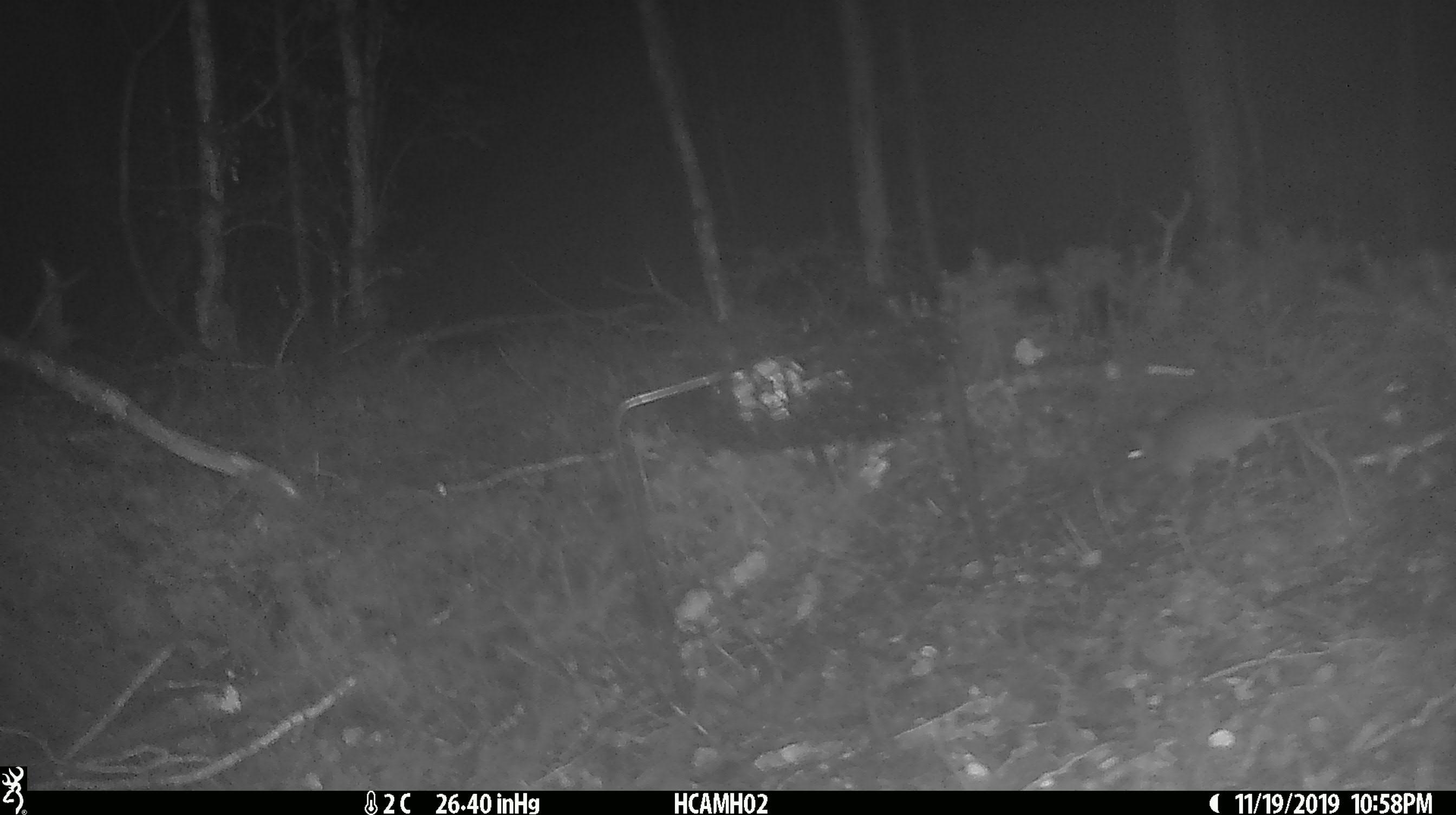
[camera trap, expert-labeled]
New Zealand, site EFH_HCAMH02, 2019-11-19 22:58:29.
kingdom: Animalia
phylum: Chordata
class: Mammalia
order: Rodentia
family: Muridae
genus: Mus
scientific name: Mus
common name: mouse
Mouse (Mus).